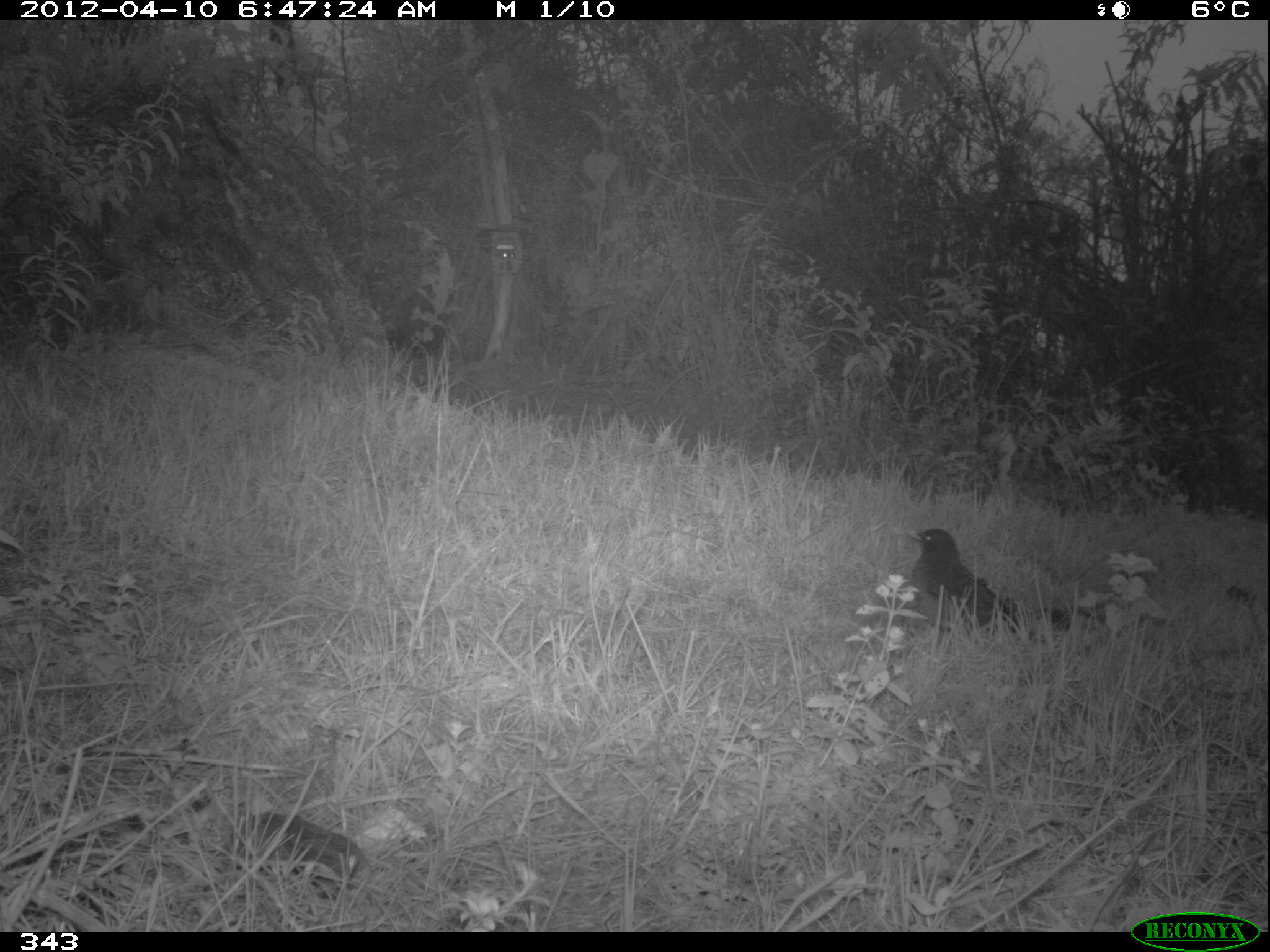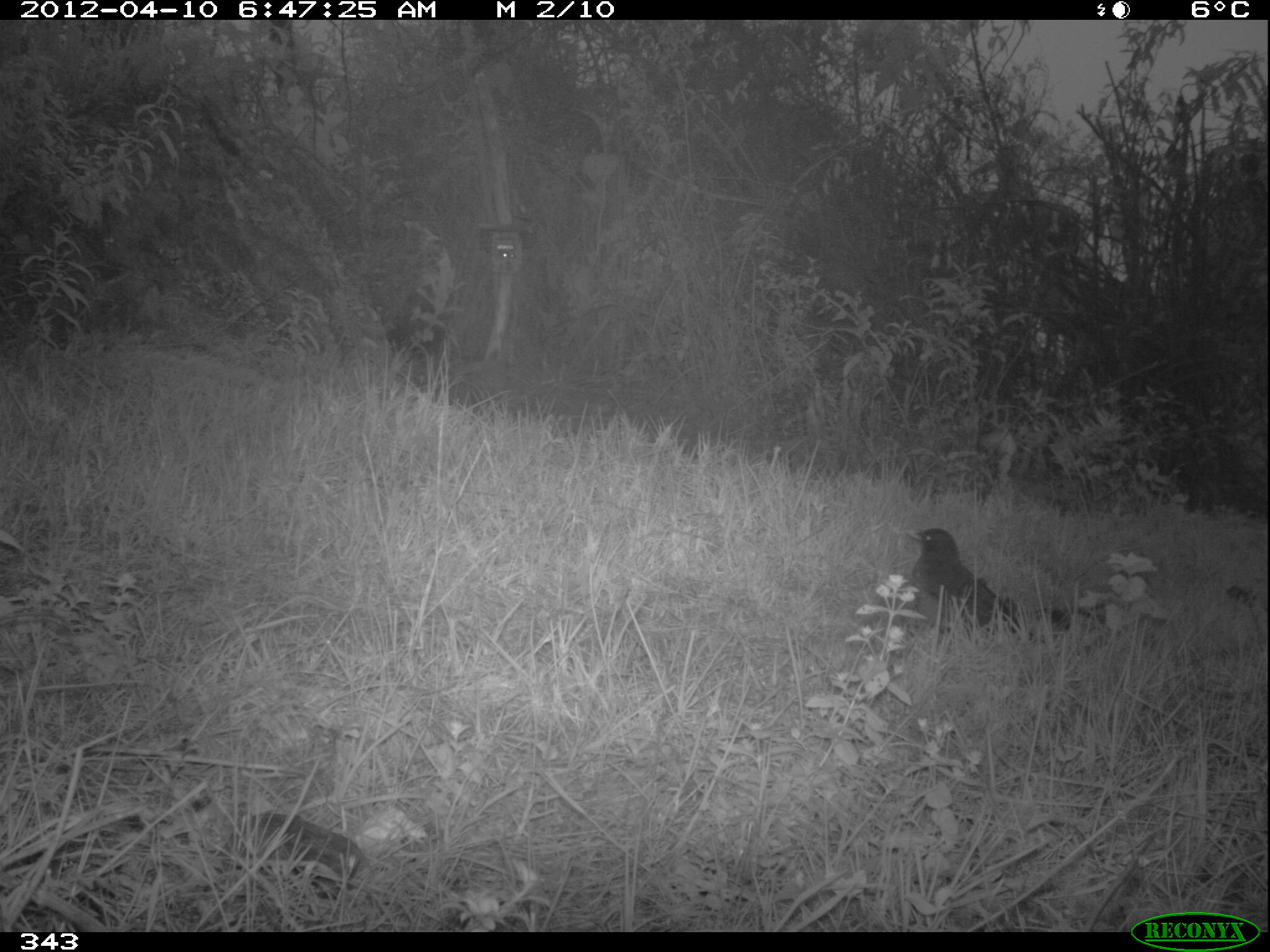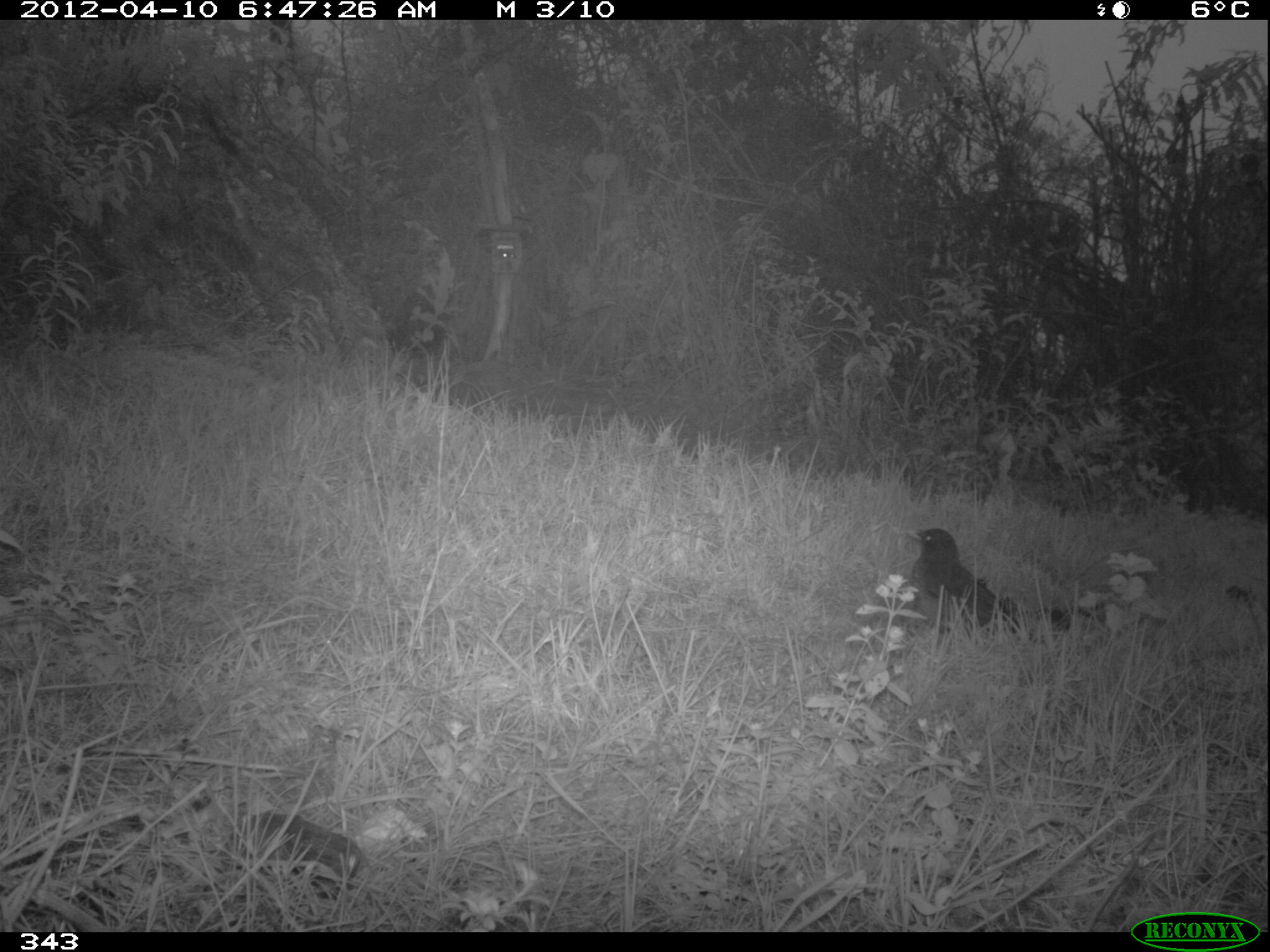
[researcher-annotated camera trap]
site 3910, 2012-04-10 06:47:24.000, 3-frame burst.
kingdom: Animalia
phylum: Chordata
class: Aves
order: Passeriformes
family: Turdidae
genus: Turdus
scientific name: Turdus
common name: true thrushes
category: turdus sp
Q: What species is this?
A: Turdus sp (true thrushes) (Turdus).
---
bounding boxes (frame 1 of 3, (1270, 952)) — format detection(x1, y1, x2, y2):
turdus sp: detection(905, 526, 1017, 633)